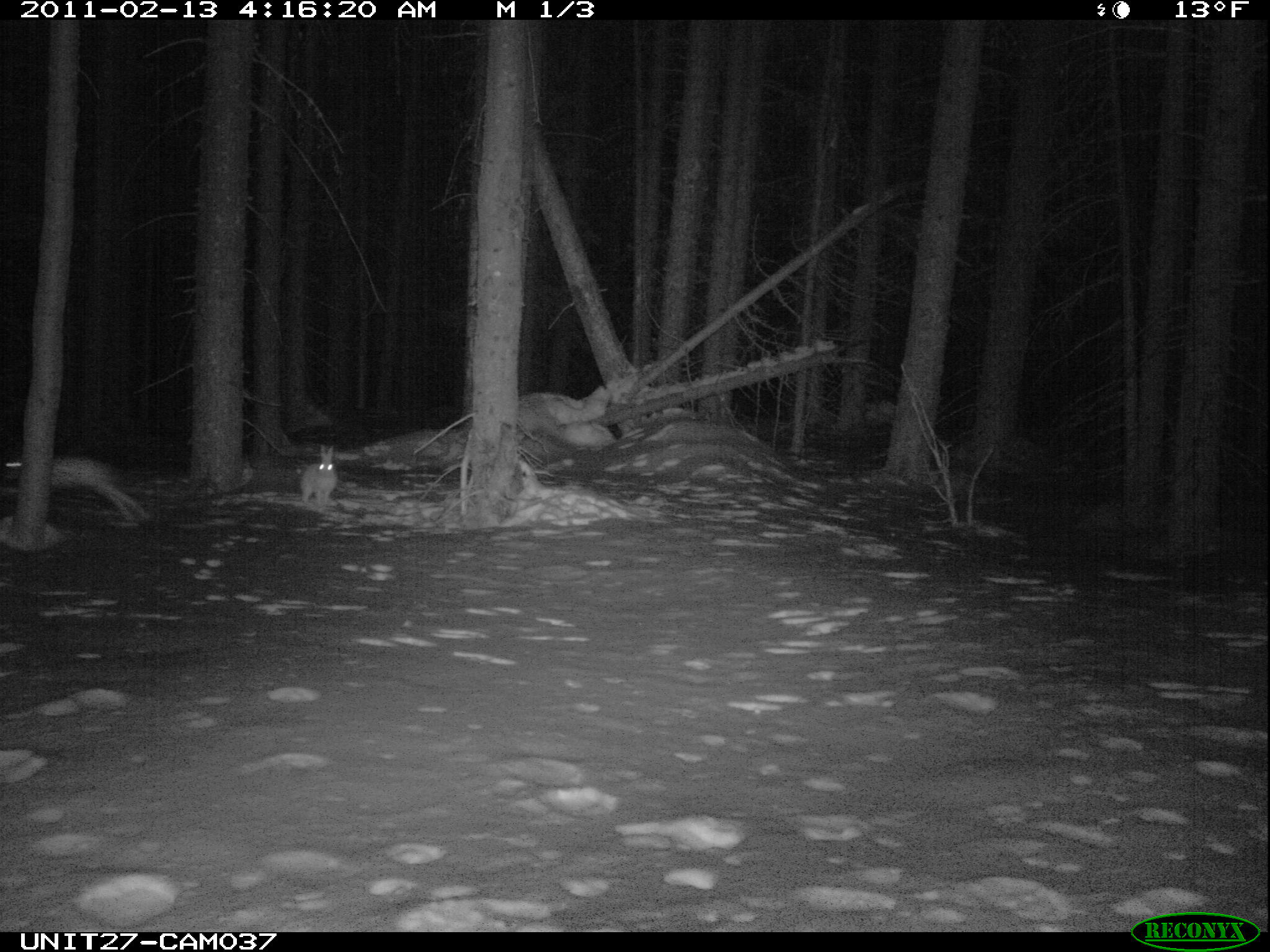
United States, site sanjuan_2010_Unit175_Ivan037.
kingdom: Animalia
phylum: Chordata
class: Mammalia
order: Lagomorpha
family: Leporidae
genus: Lepus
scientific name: Lepus americanus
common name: snowshoe hare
Lepus americanus (snowshoe hare).